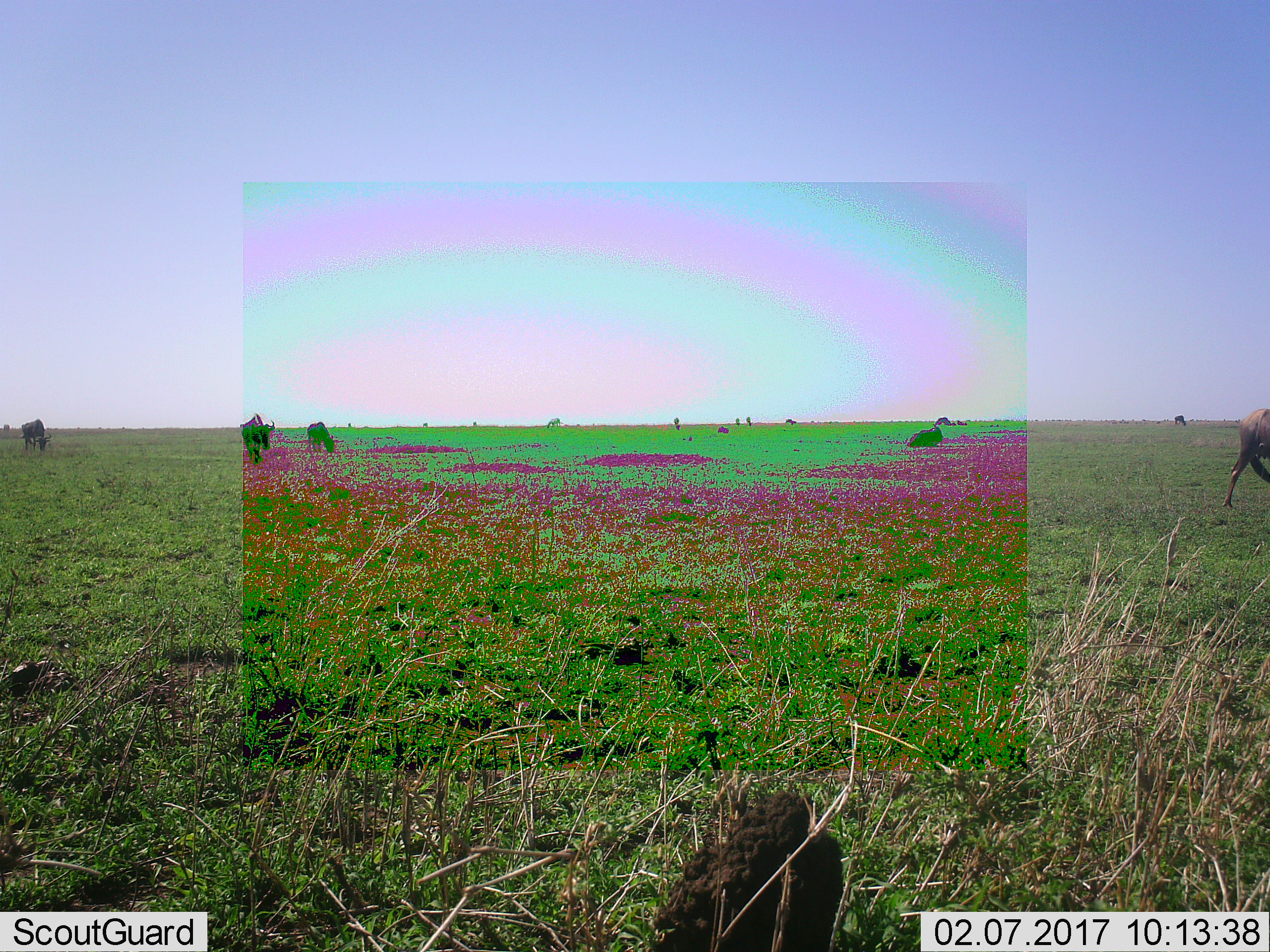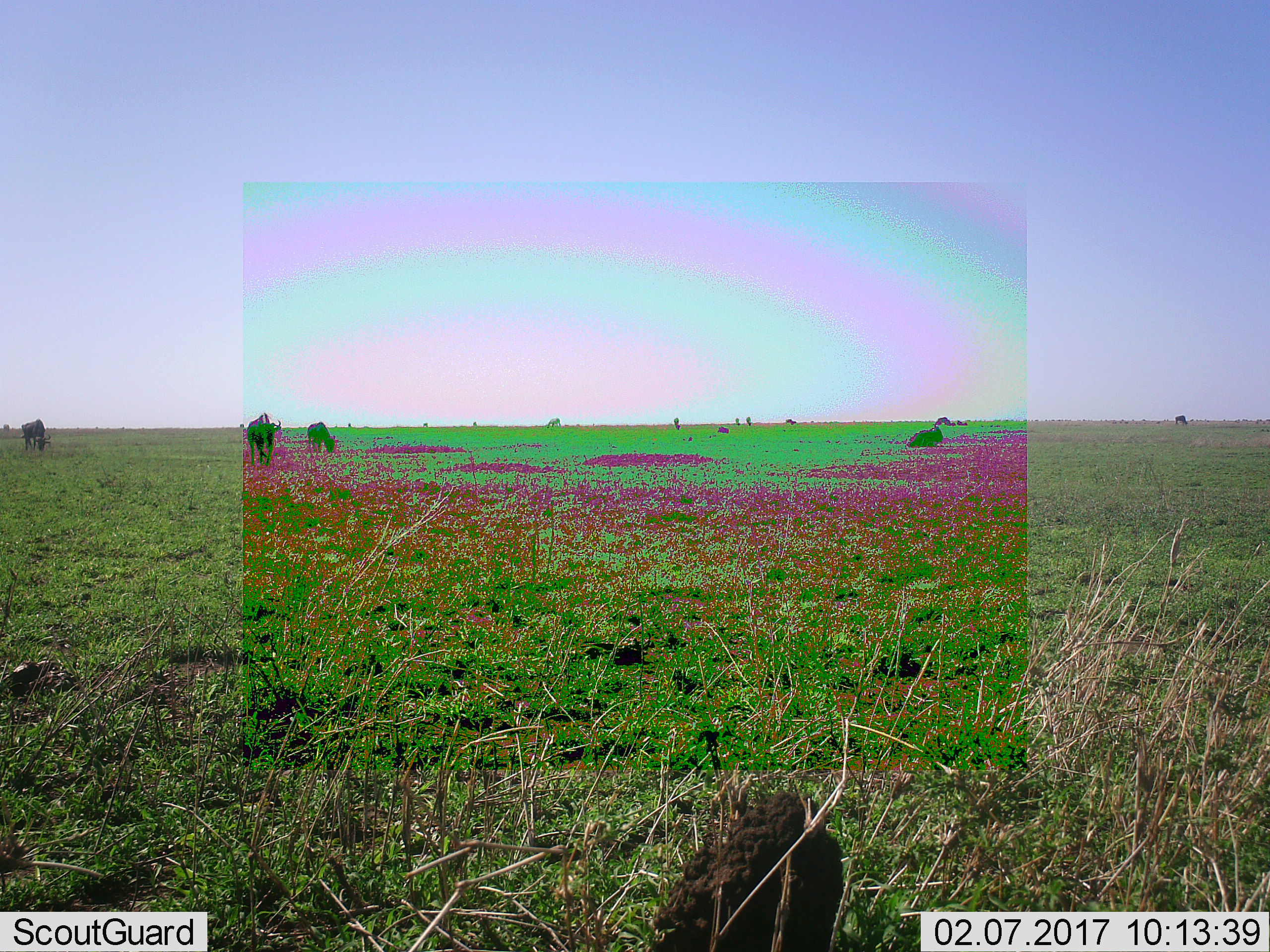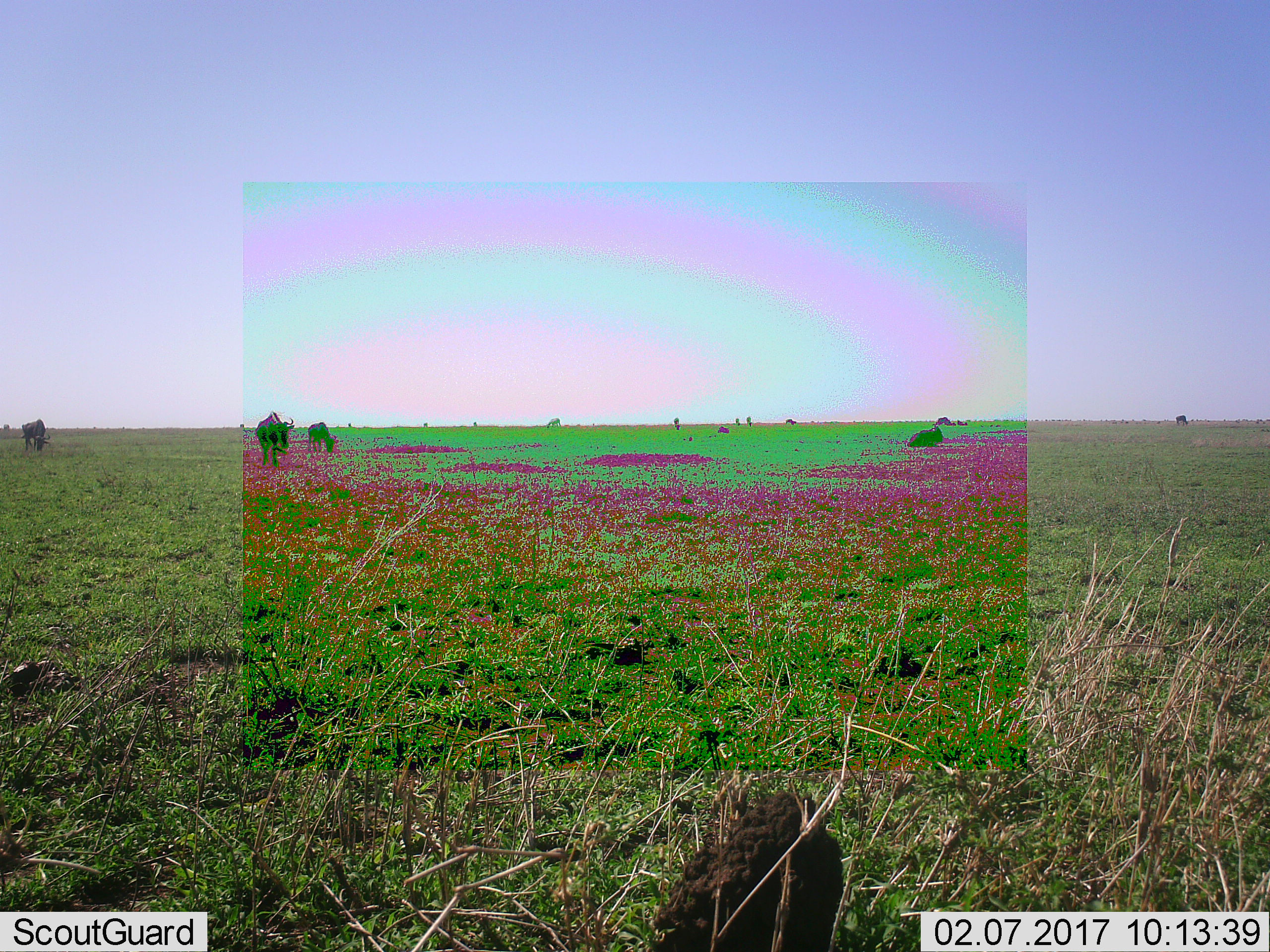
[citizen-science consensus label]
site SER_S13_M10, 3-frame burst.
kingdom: Animalia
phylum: Chordata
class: Mammalia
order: Artiodactyla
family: Bovidae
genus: Connochaetes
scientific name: Connochaetes taurinus taurinus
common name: blue wildebeest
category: wildebeestblue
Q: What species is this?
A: Wildebeestblue (blue wildebeest) (Connochaetes taurinus taurinus).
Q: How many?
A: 7.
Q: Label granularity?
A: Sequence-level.